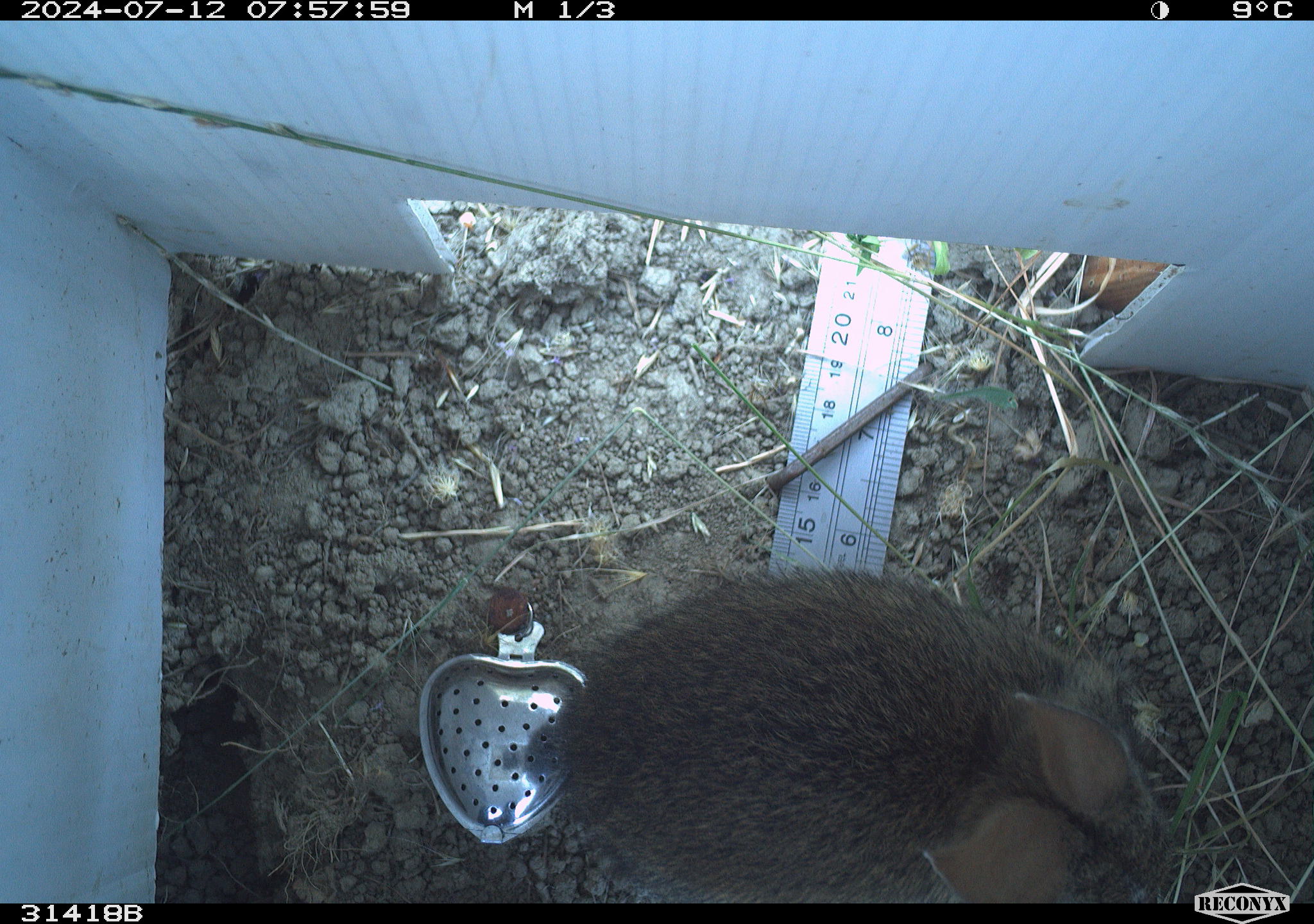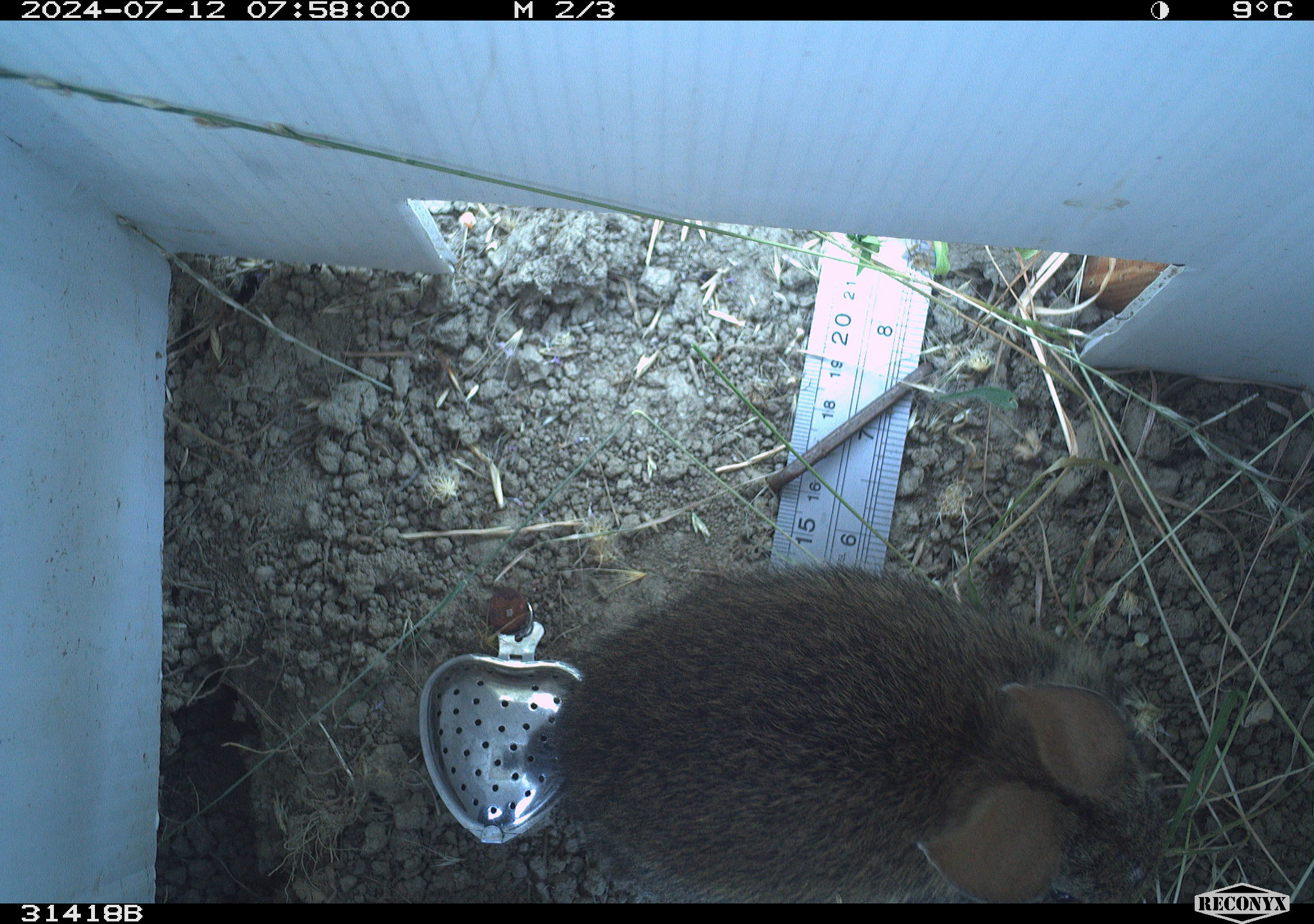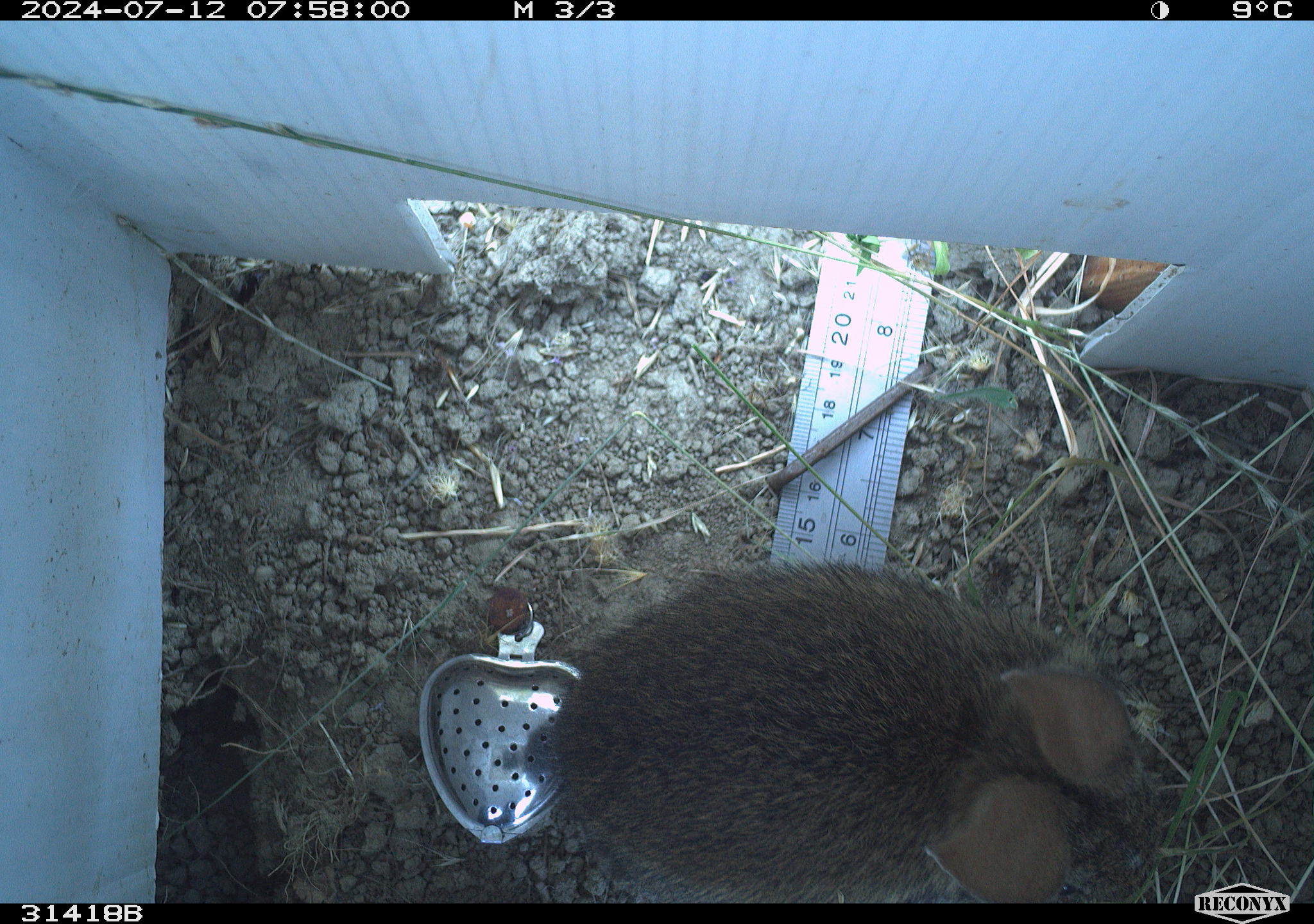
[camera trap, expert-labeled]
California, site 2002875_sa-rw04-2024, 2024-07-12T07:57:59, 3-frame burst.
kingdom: Animalia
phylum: Chordata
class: Mammalia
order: Lagomorpha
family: Leporidae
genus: Sylvilagus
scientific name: Sylvilagus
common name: cottontail rabbits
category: sylvilagus species